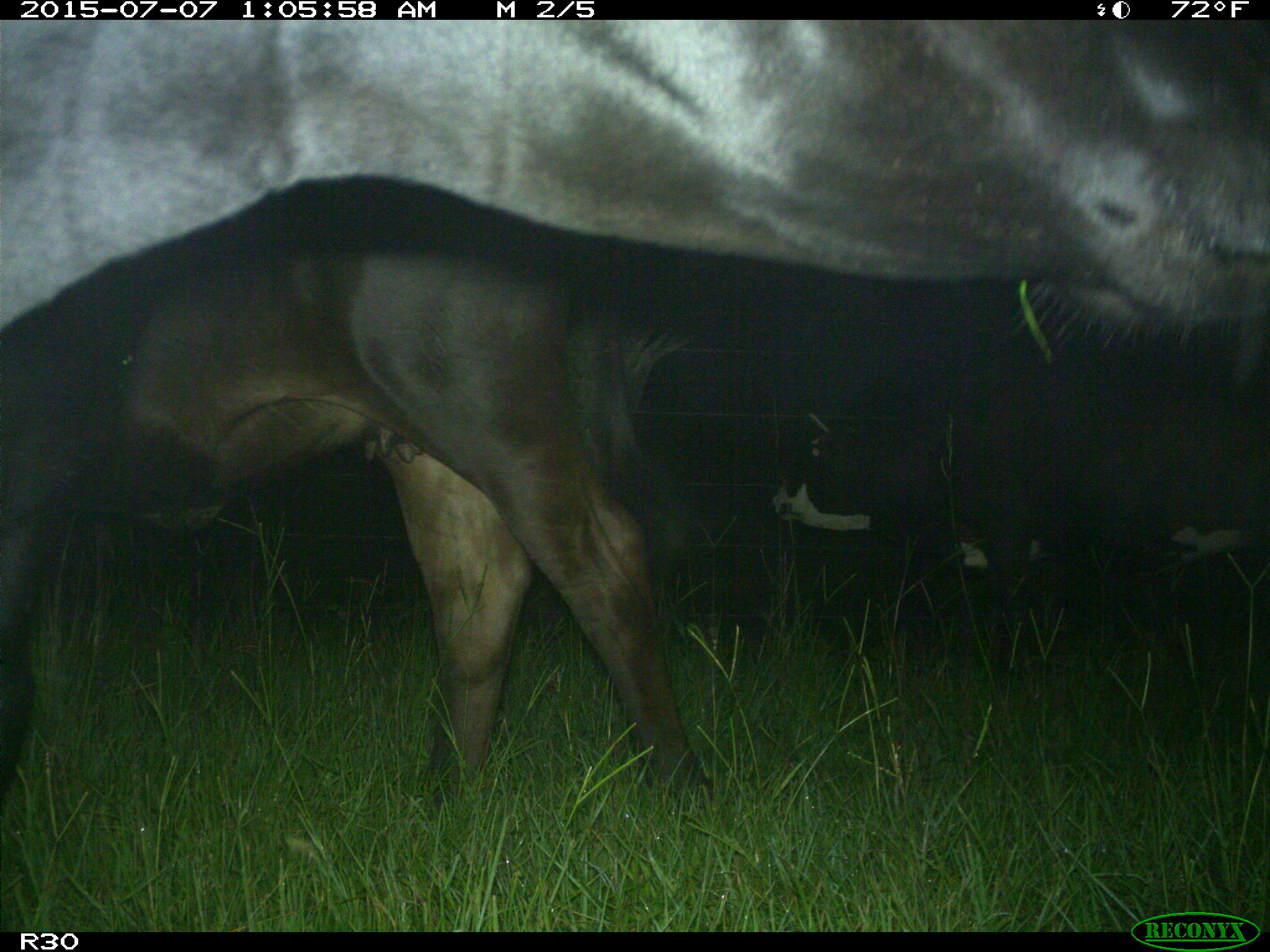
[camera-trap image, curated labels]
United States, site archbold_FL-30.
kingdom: Animalia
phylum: Chordata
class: Mammalia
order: Artiodactyla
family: Bovidae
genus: Bos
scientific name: Bos taurus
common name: domestic cow